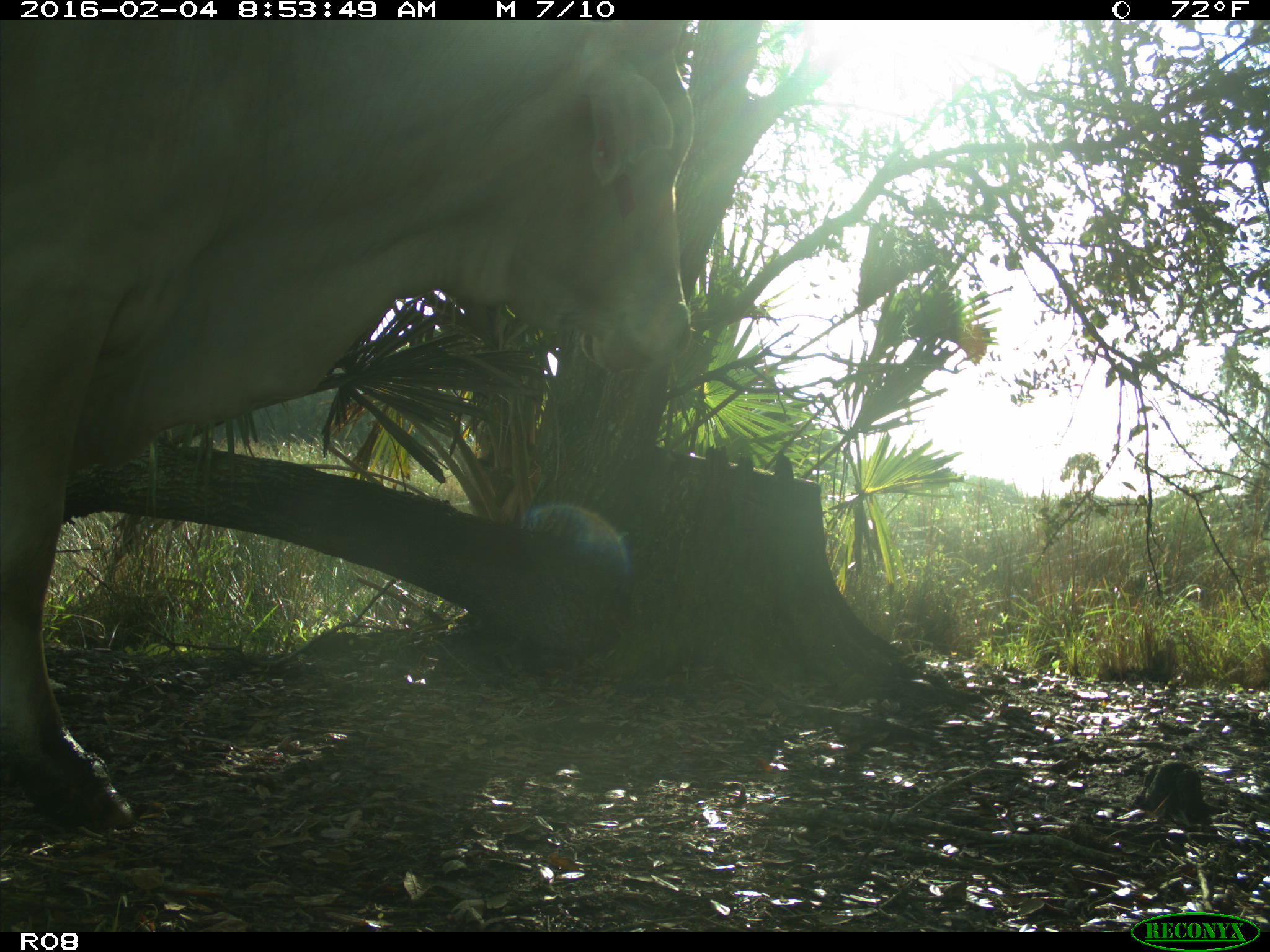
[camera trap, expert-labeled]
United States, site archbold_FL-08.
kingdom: Animalia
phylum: Chordata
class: Mammalia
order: Artiodactyla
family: Bovidae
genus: Bos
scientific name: Bos taurus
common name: domestic cow